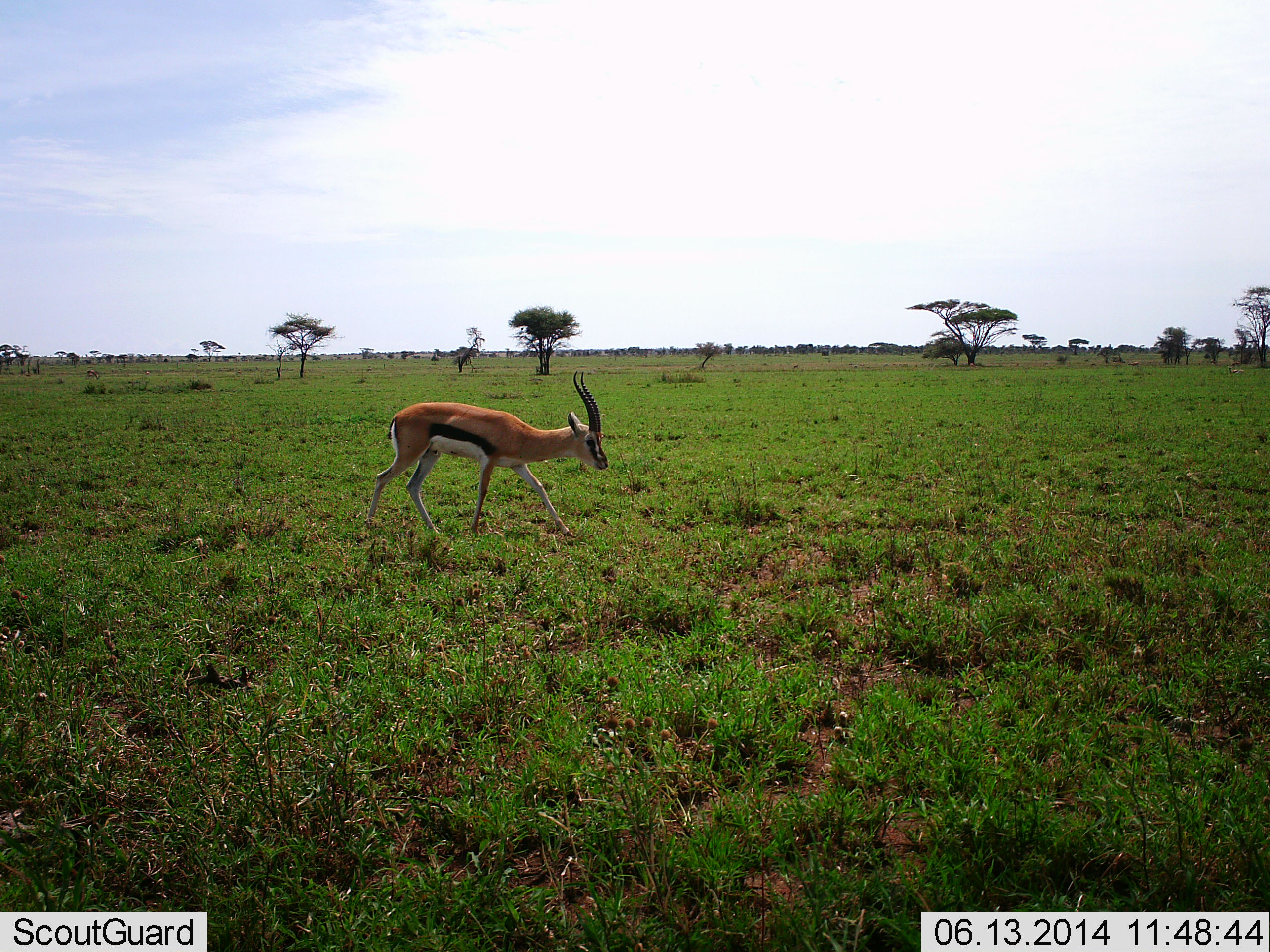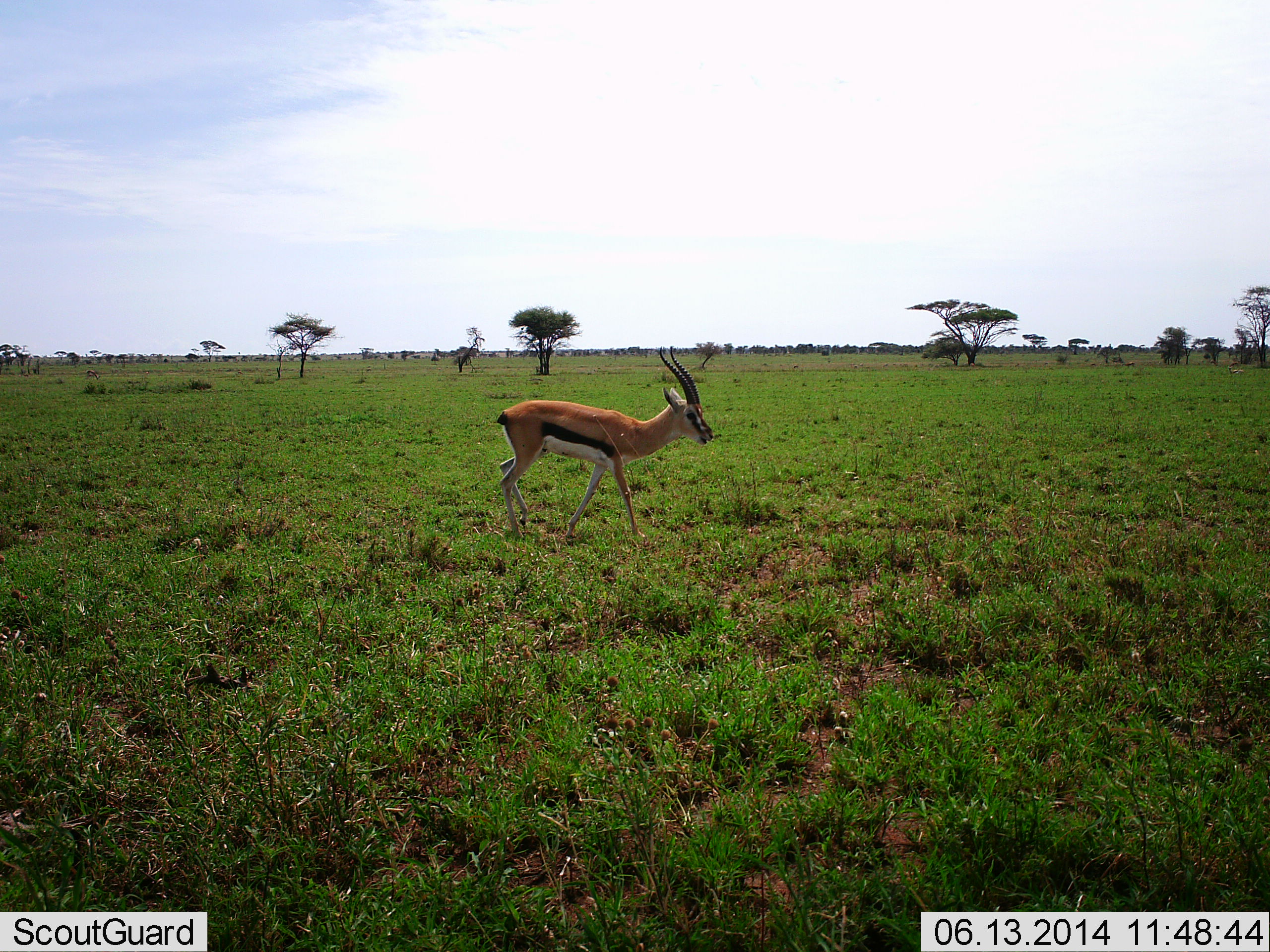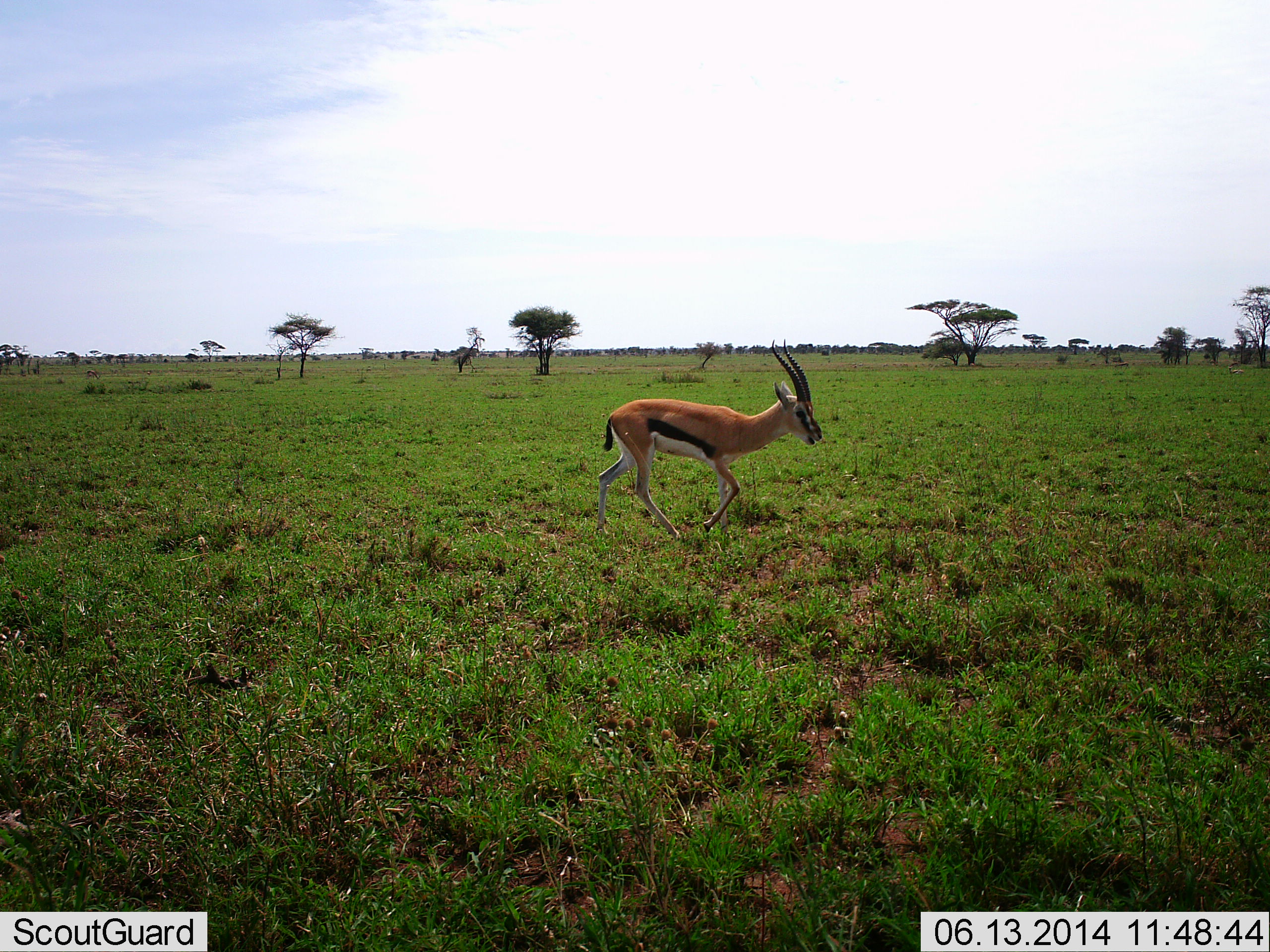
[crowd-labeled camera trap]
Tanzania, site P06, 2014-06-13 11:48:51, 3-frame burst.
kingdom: Animalia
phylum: Chordata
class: Mammalia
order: Artiodactyla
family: Bovidae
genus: Eudorcas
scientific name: Eudorcas thomsonii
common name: thomson's gazelle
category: gazellethomsons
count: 1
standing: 10%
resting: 0%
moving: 90%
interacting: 0%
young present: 0%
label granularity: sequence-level